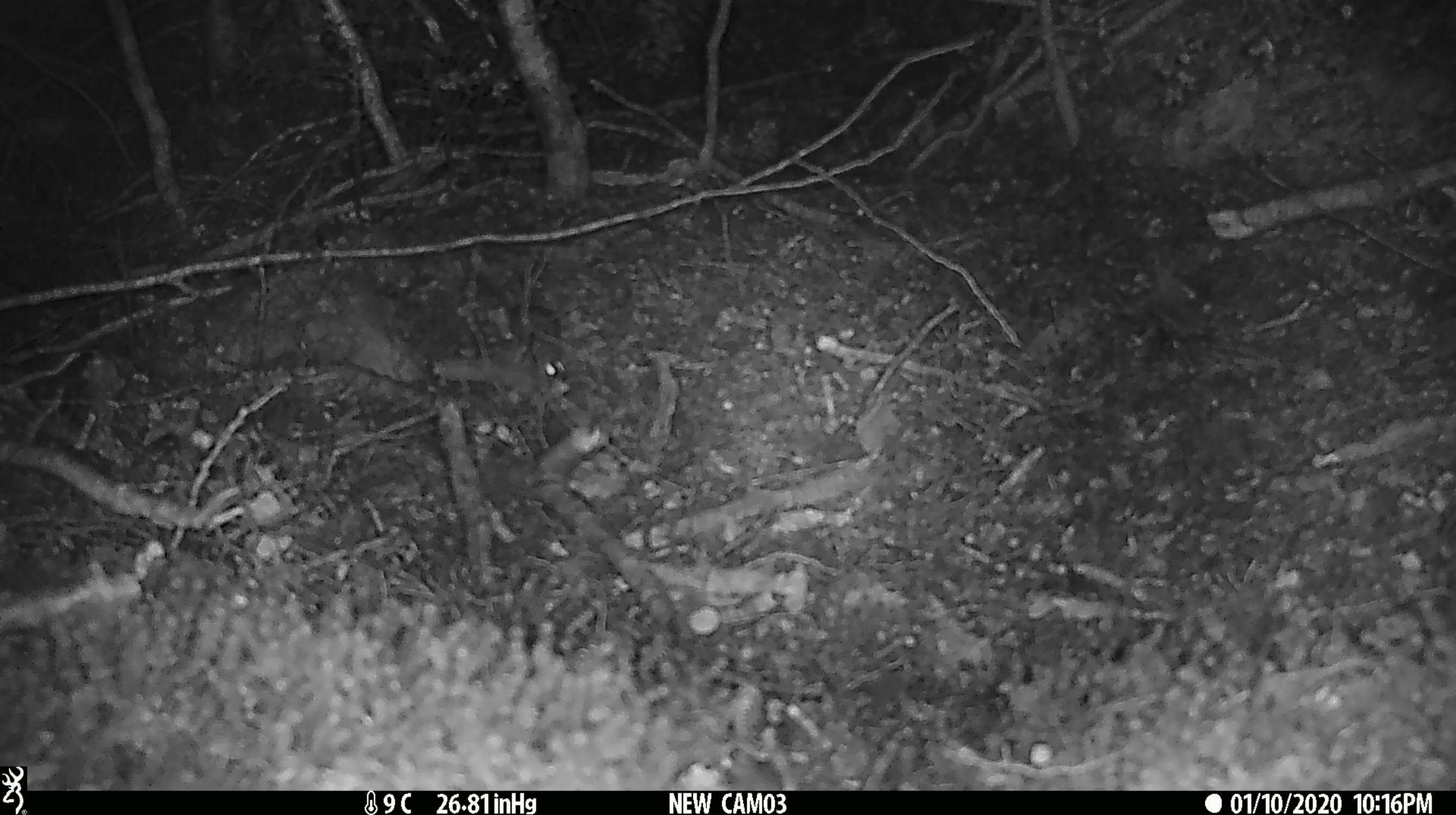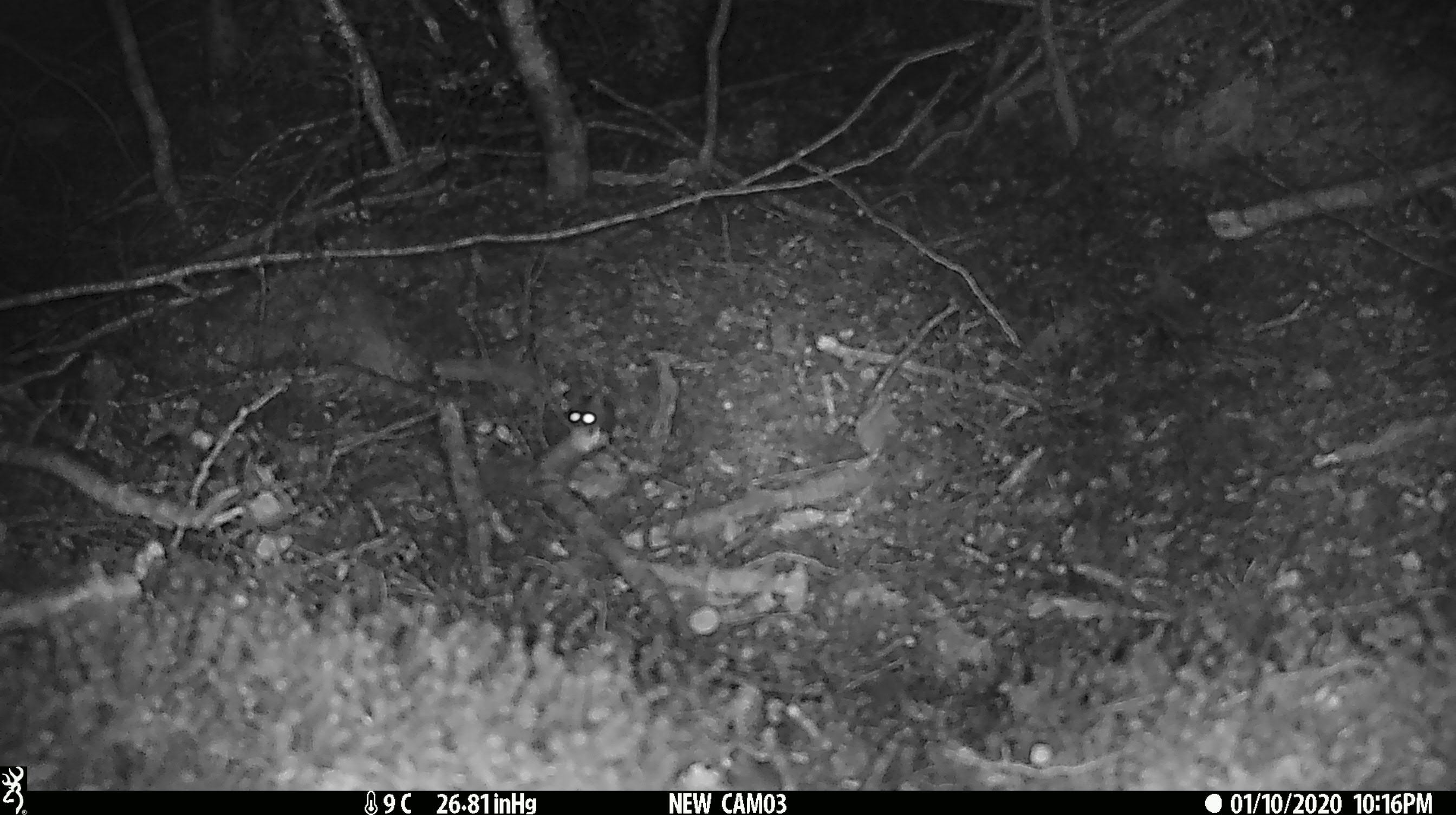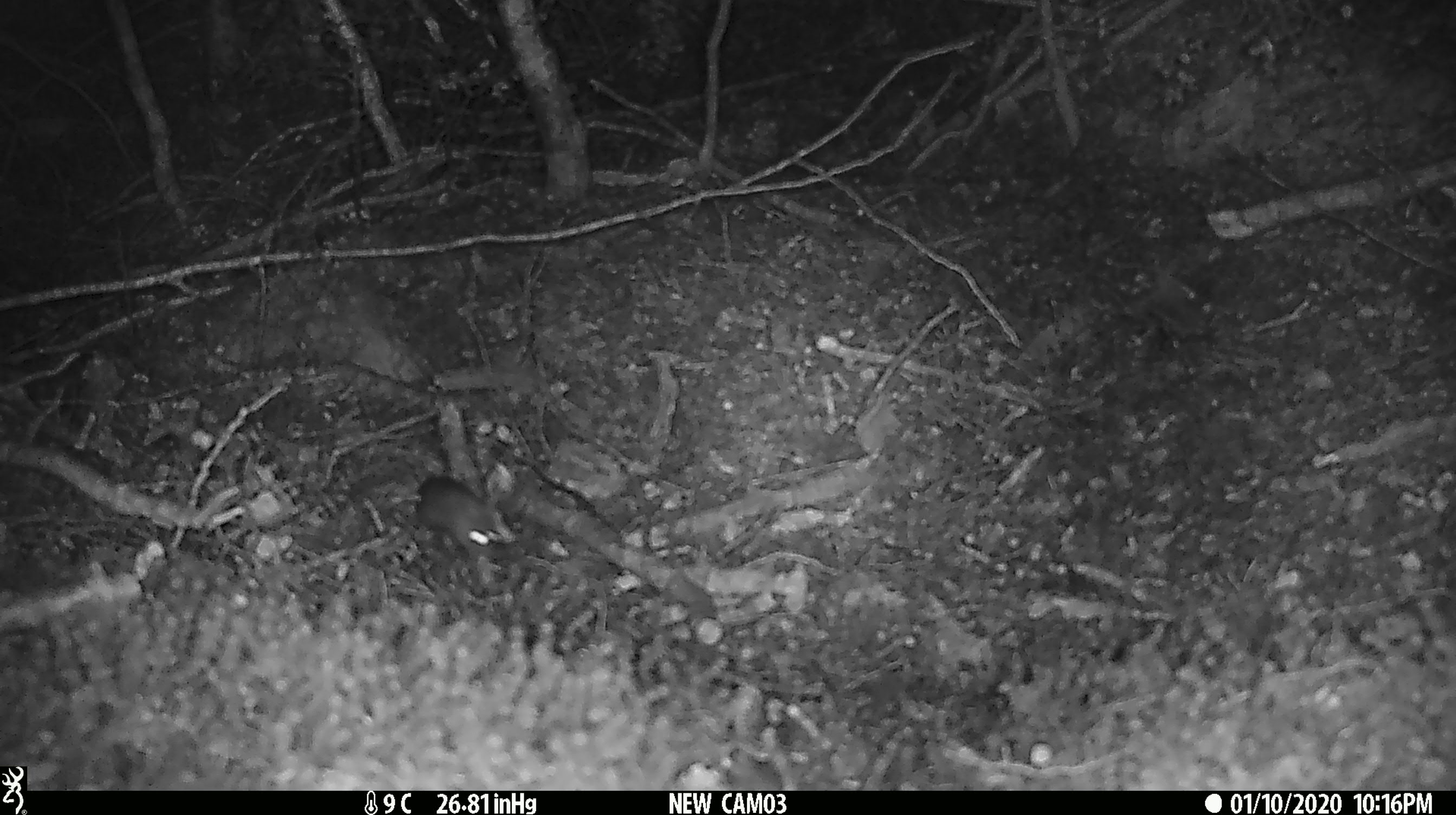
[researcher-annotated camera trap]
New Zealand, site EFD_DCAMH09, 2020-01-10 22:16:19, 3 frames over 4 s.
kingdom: Animalia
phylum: Chordata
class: Mammalia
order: Rodentia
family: Muridae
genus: Mus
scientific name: Mus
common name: mouse